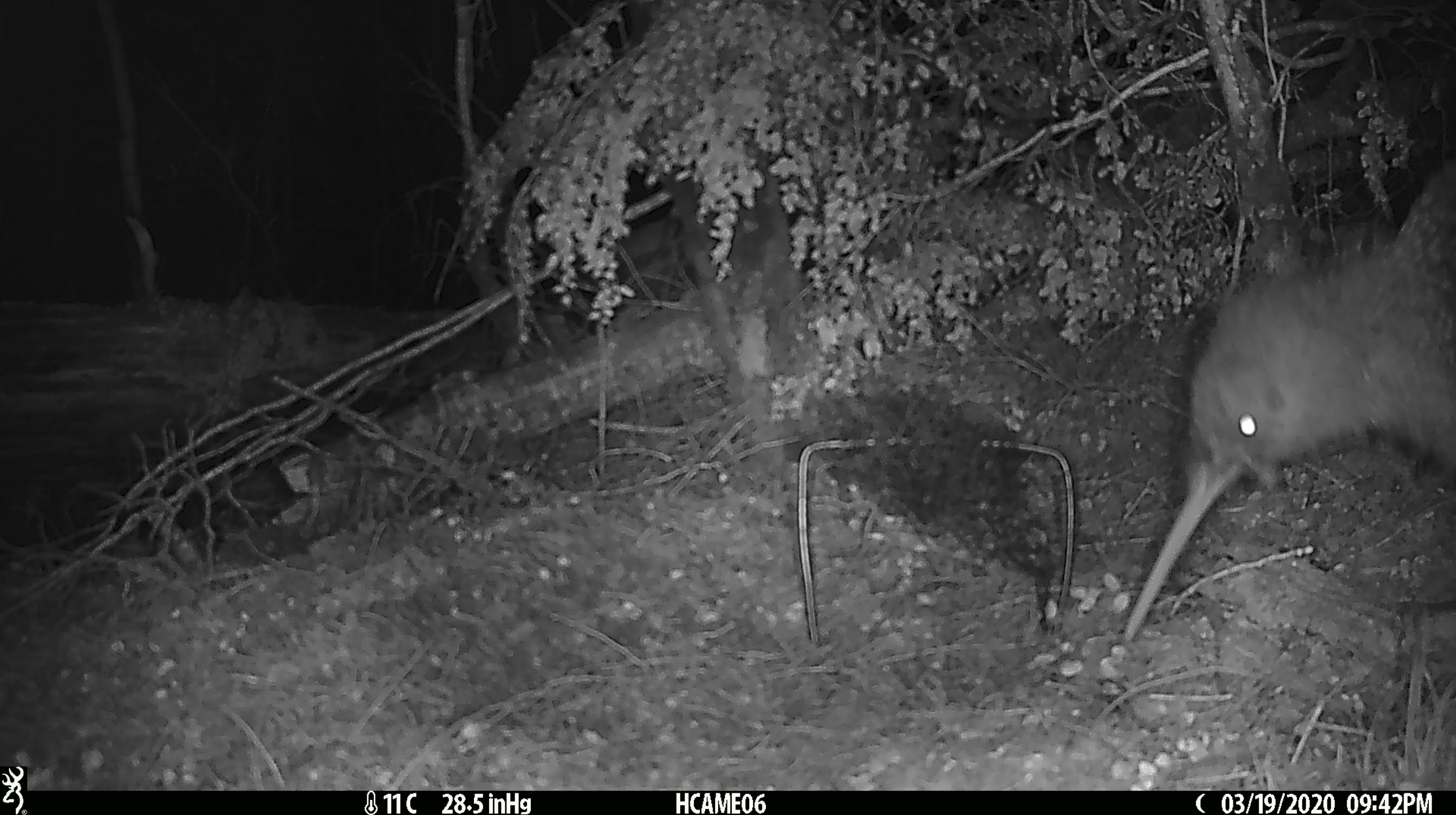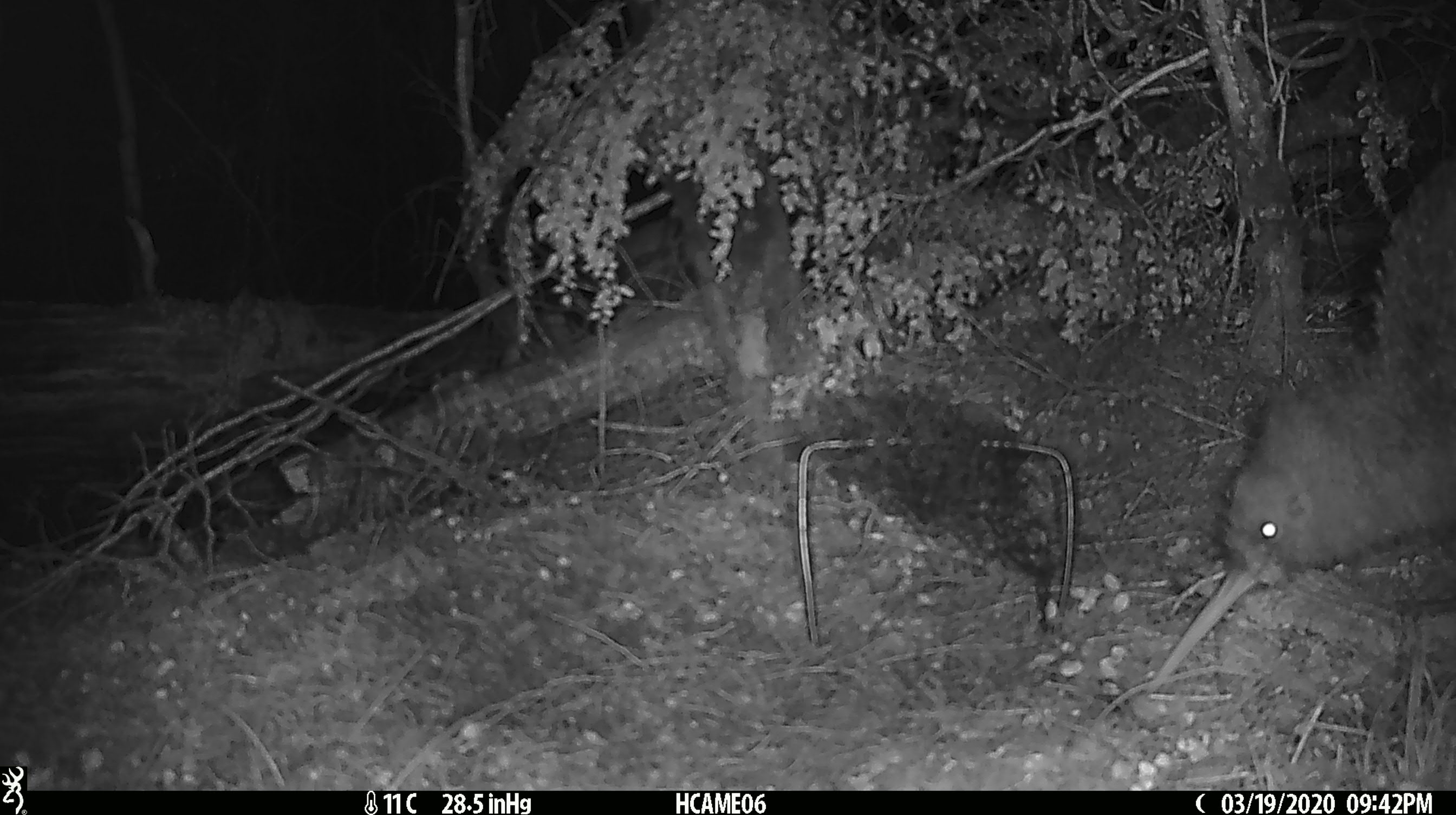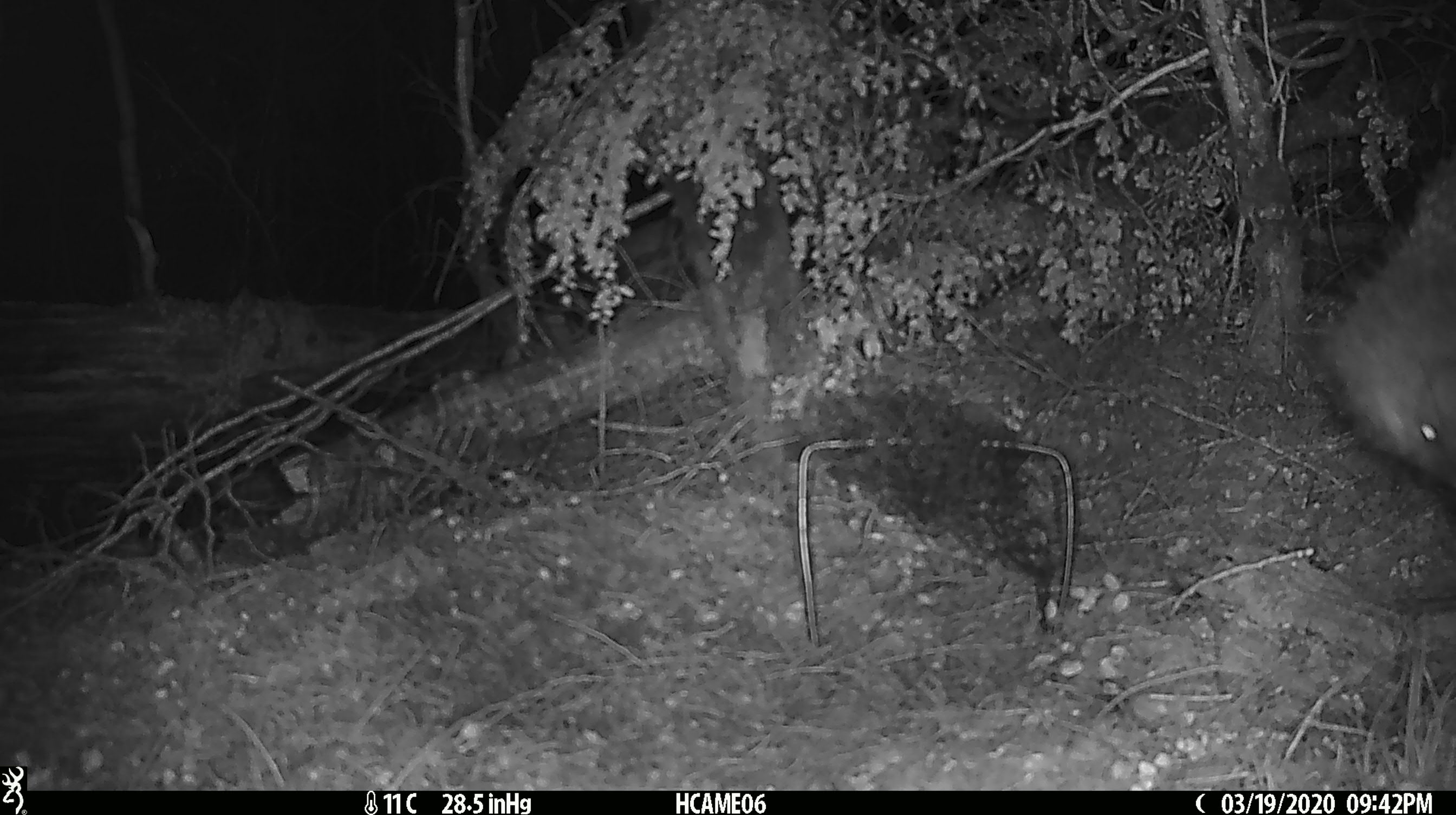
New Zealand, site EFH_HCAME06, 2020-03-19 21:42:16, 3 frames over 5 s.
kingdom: Animalia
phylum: Chordata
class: Aves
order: Apterygiformes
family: Apterygidae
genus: Apteryx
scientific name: Apteryx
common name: kiwi